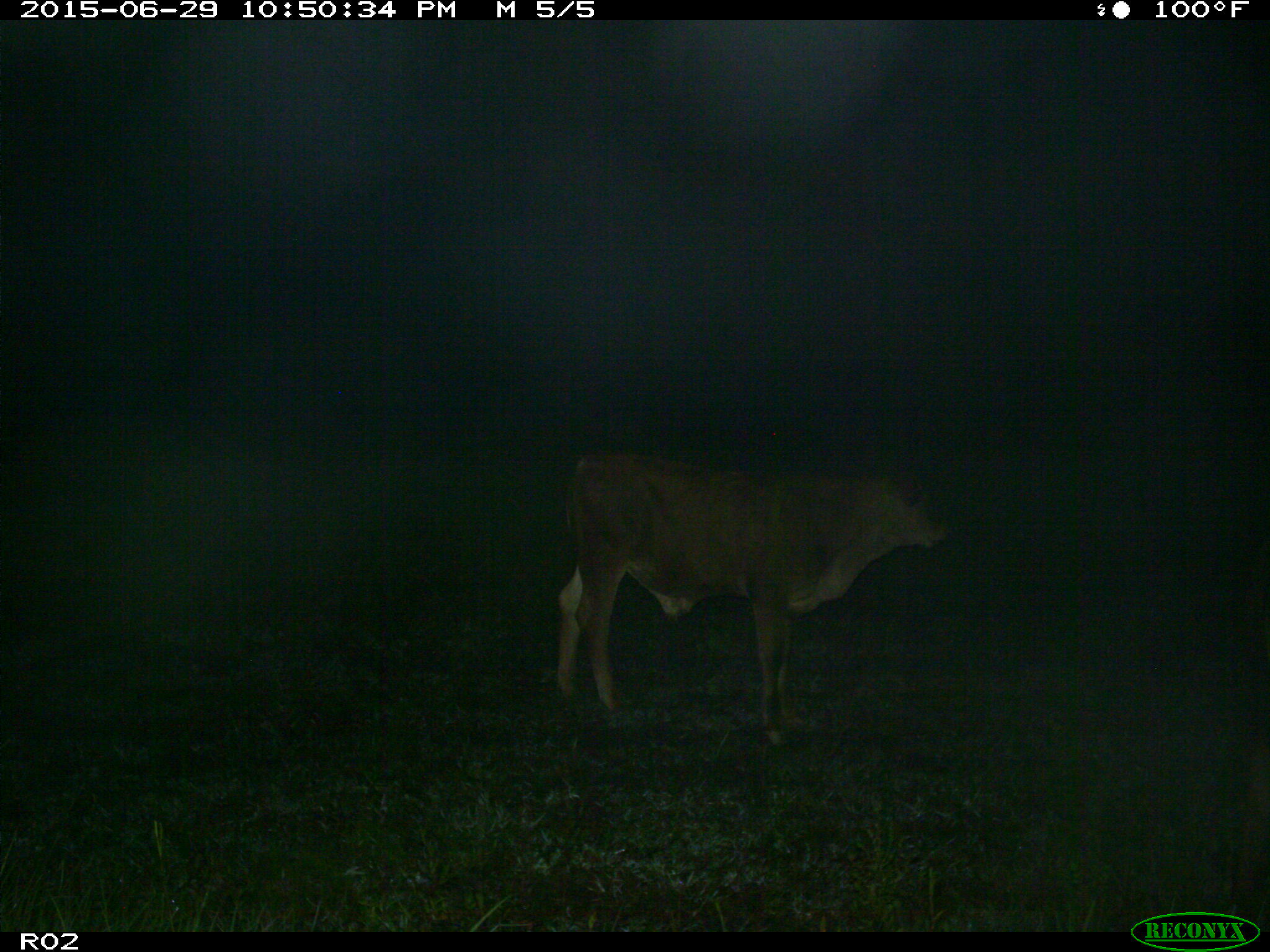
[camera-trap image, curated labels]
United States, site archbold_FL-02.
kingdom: Animalia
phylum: Chordata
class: Mammalia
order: Artiodactyla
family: Bovidae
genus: Bos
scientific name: Bos taurus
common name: domestic cow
Bos taurus (domestic cow).